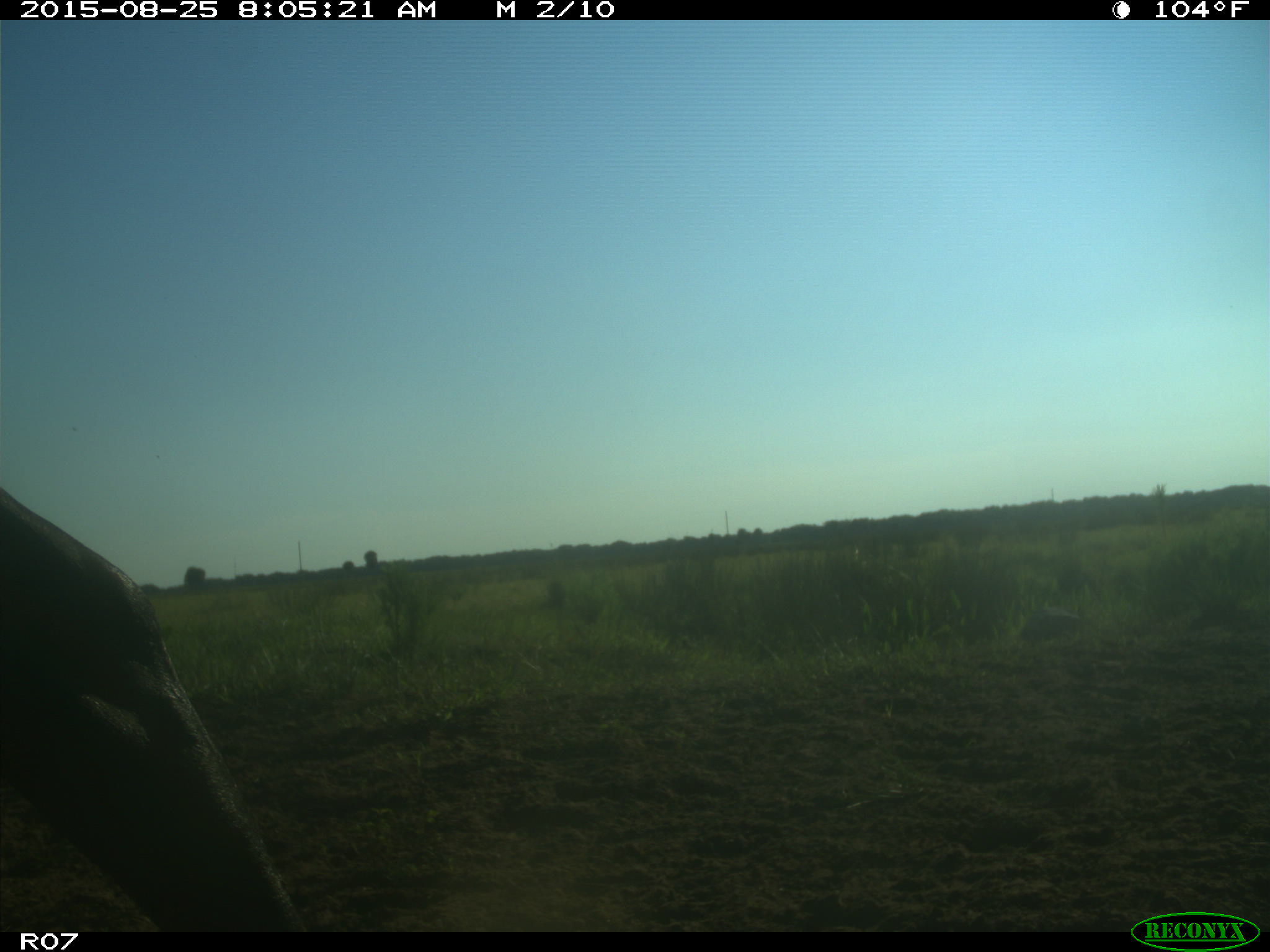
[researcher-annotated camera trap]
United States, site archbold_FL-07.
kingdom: Animalia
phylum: Chordata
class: Mammalia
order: Artiodactyla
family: Bovidae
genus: Bos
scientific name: Bos taurus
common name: domestic cow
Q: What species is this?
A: Bos taurus (domestic cow).